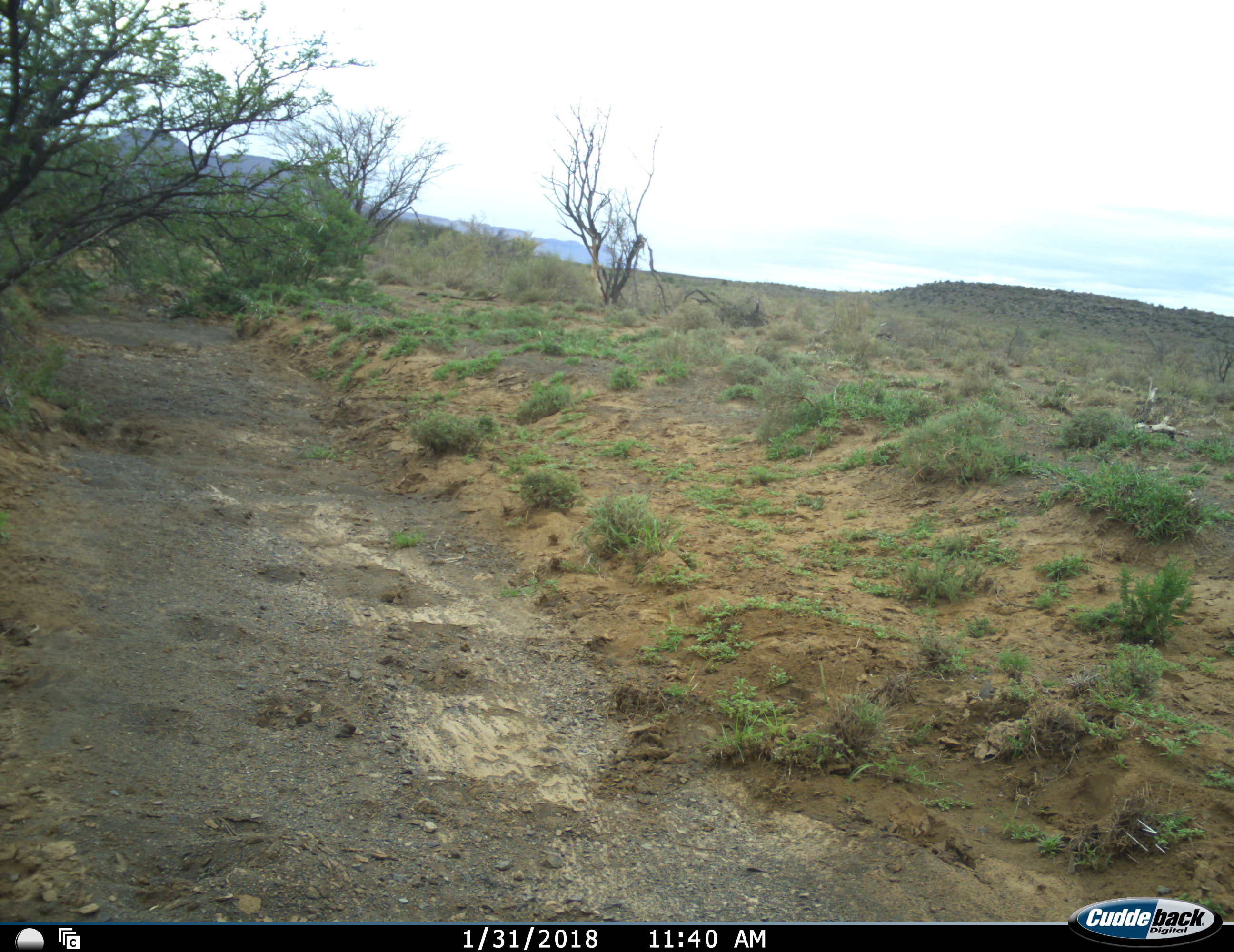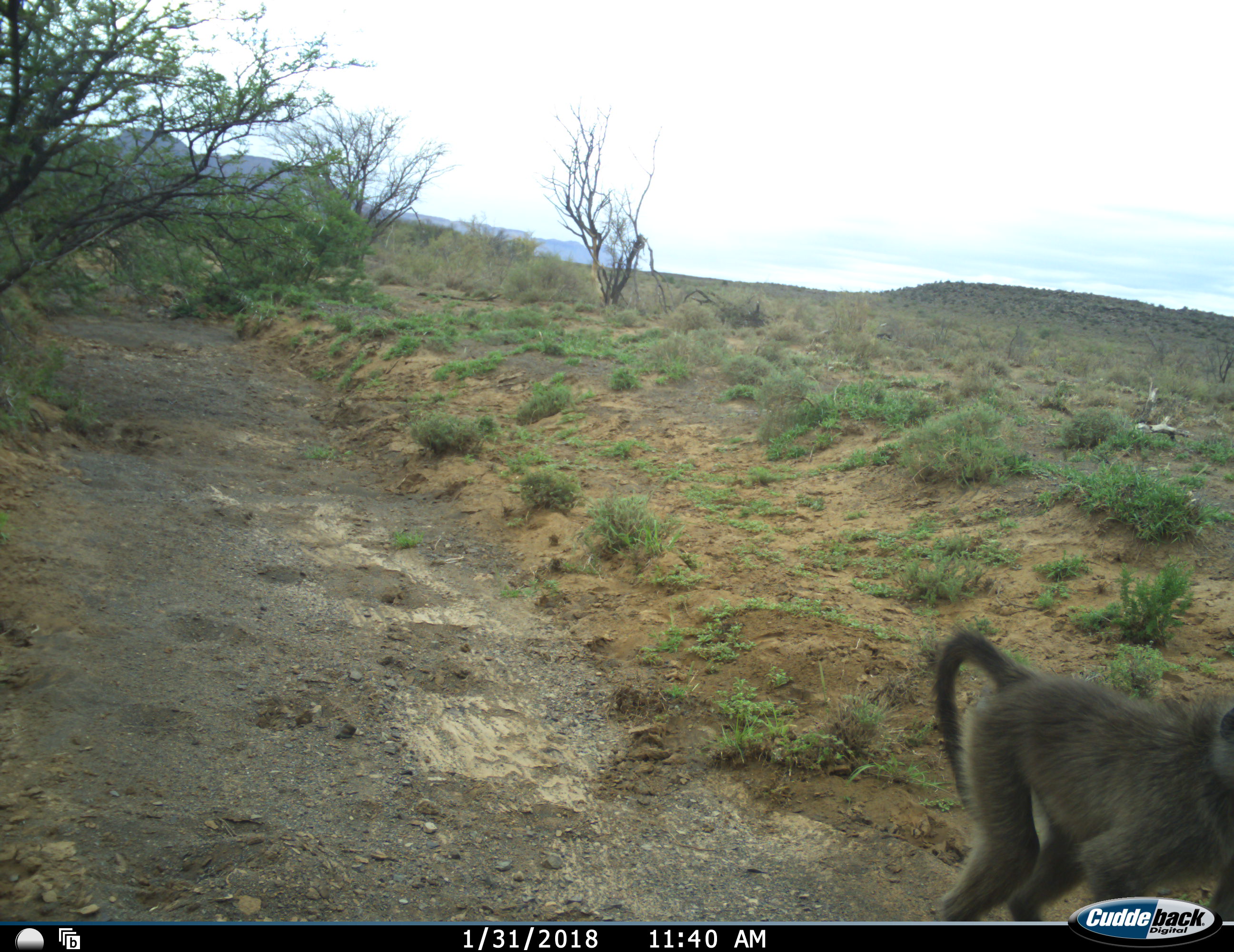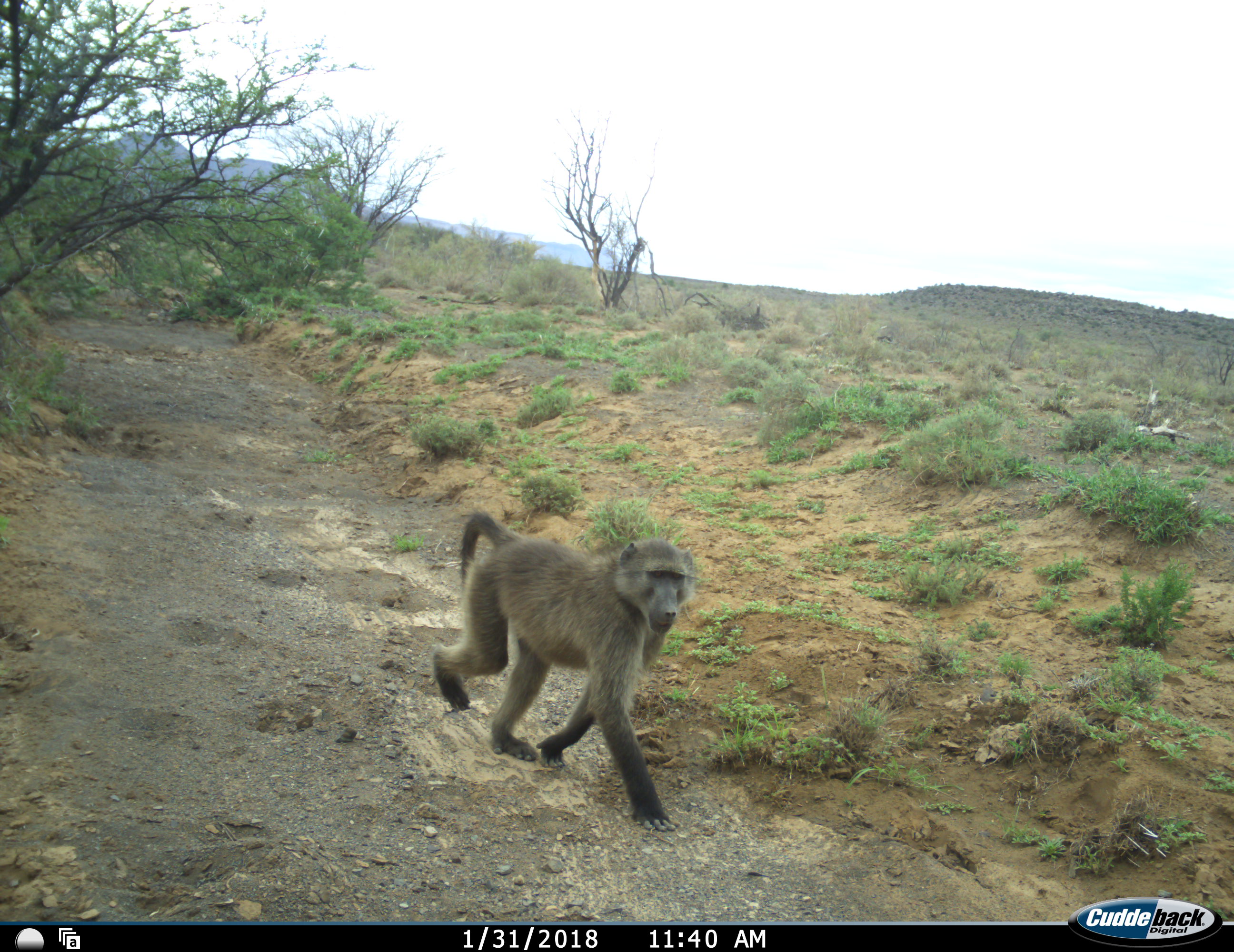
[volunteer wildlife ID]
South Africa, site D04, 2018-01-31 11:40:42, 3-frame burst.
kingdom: Animalia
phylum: Chordata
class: Mammalia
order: Primates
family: Cercopithecidae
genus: Papio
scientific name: Papio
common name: baboon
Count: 1.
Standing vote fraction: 0%.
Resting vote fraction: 0%.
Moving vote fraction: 91%.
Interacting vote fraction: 0%.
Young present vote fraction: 0%.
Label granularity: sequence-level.